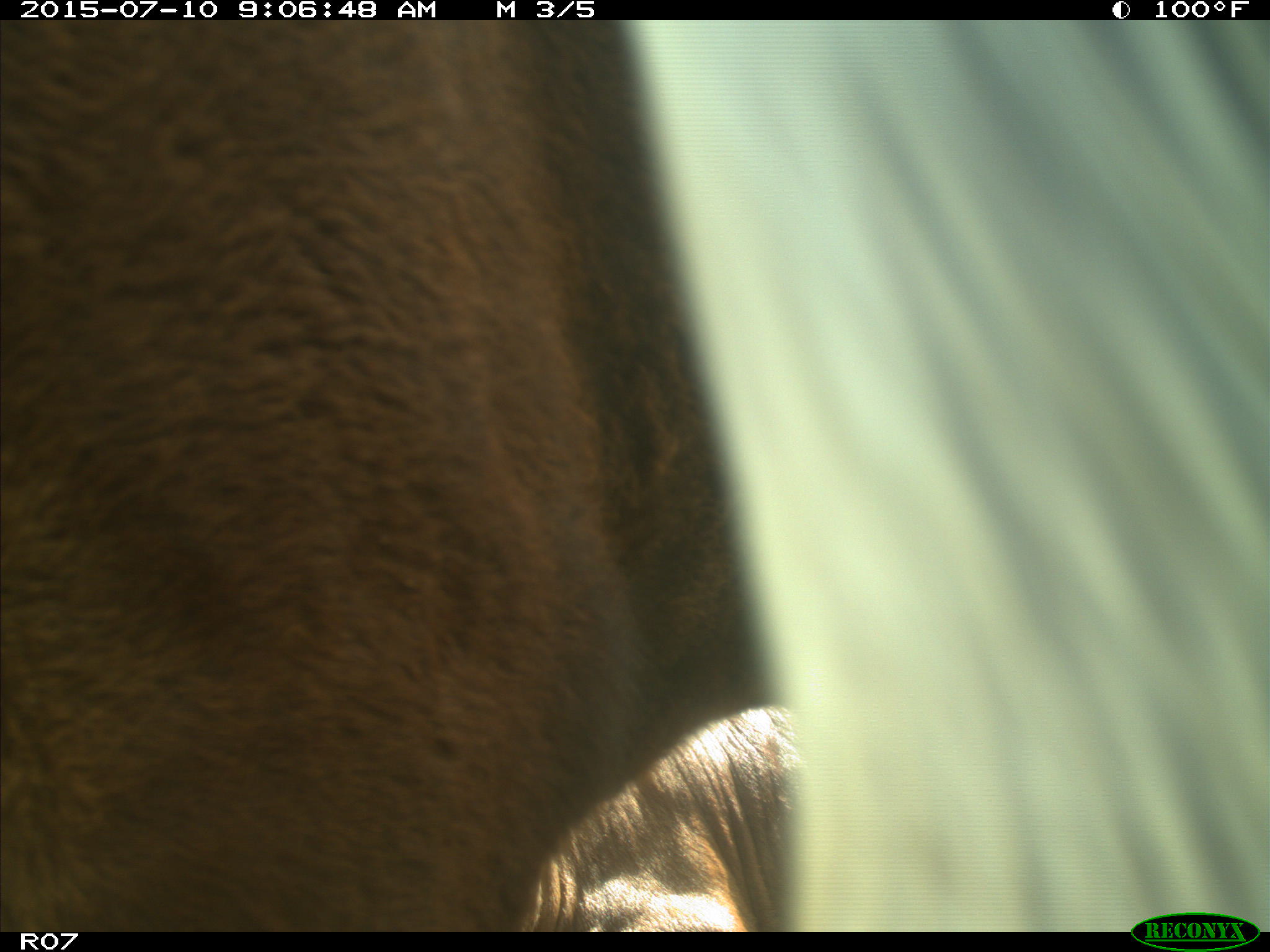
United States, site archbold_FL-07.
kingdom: Animalia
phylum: Chordata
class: Mammalia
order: Artiodactyla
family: Bovidae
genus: Bos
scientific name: Bos taurus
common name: domestic cow